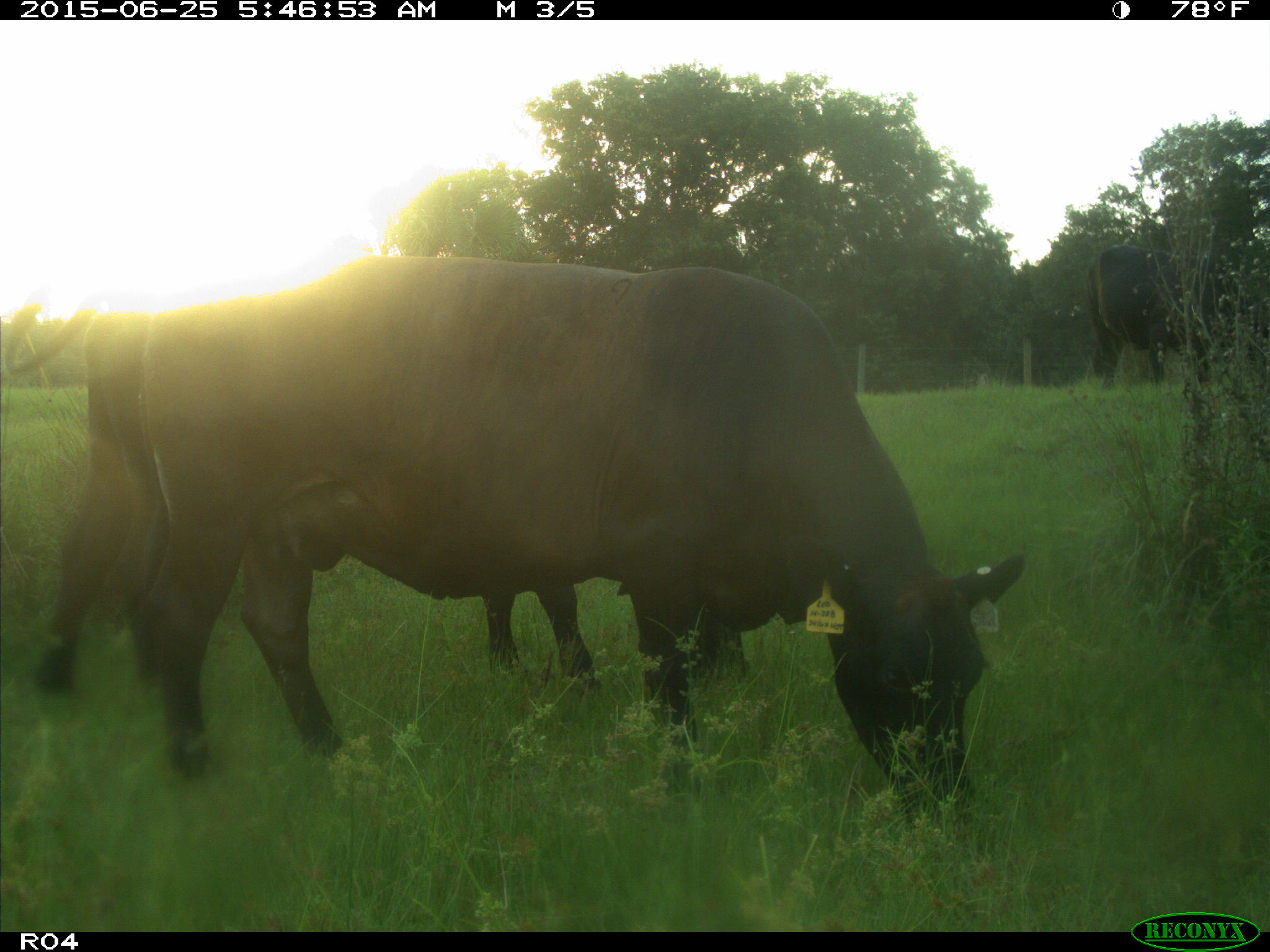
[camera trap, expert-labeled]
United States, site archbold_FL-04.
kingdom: Animalia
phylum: Chordata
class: Mammalia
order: Artiodactyla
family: Bovidae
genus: Bos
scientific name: Bos taurus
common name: domestic cow